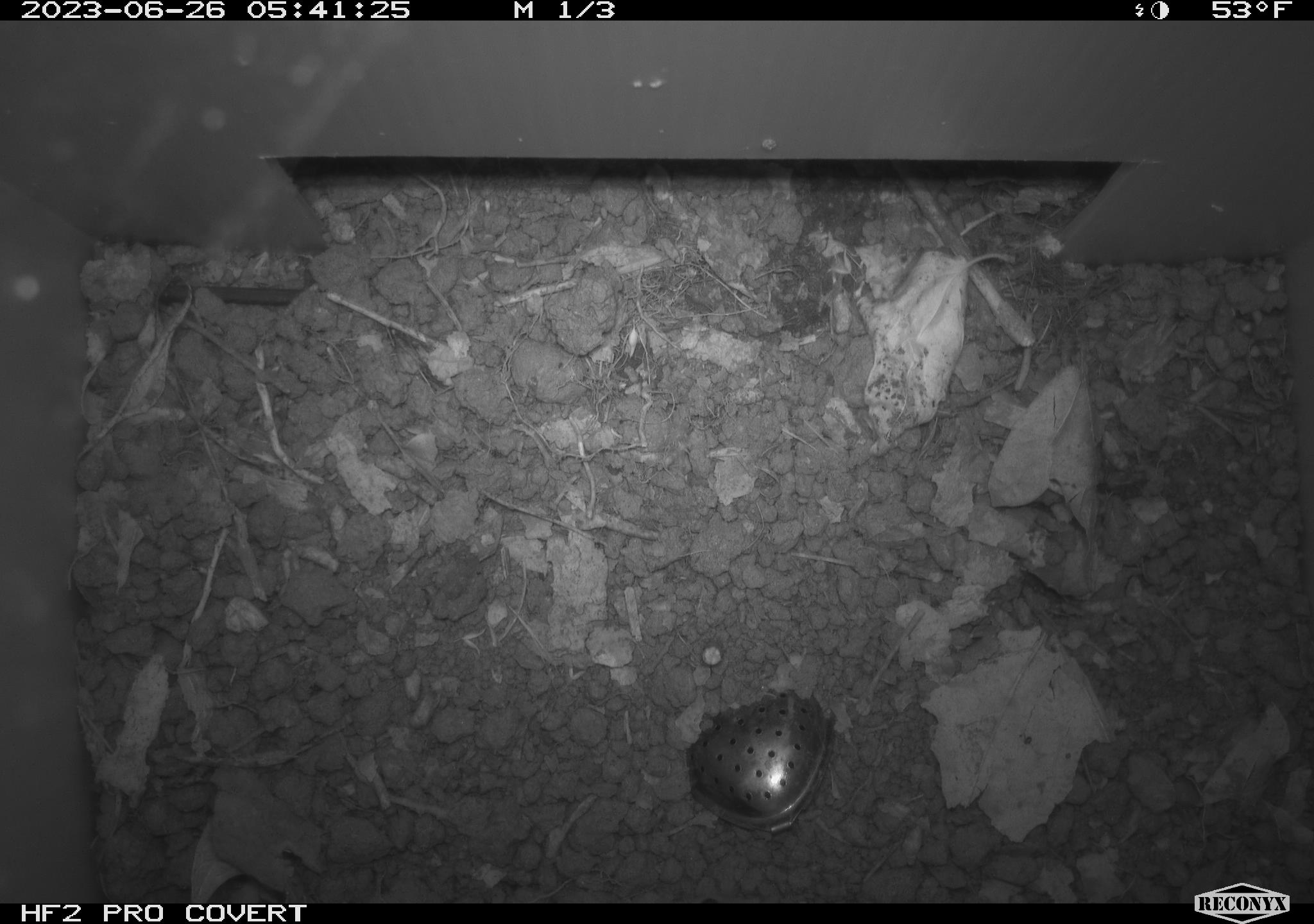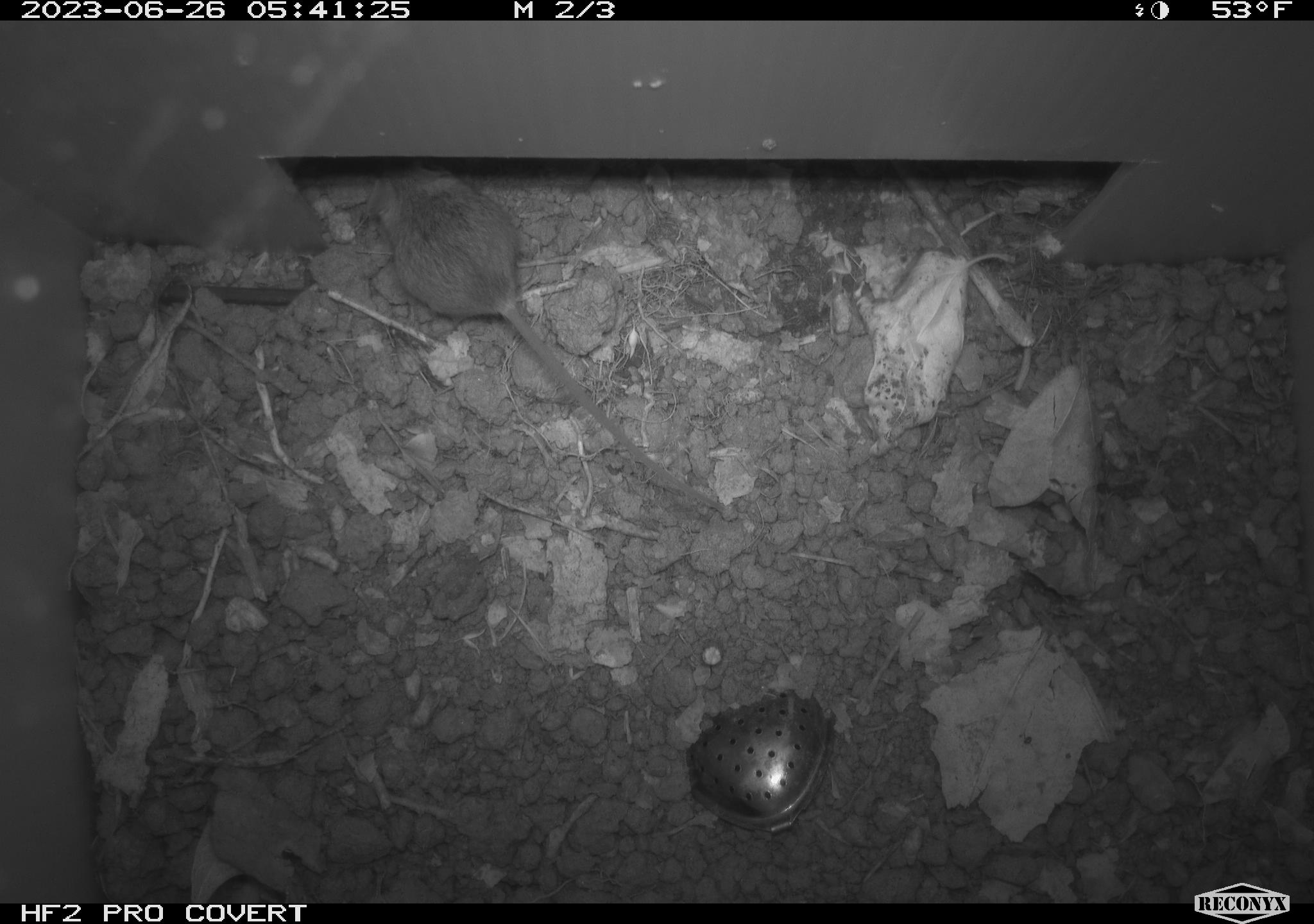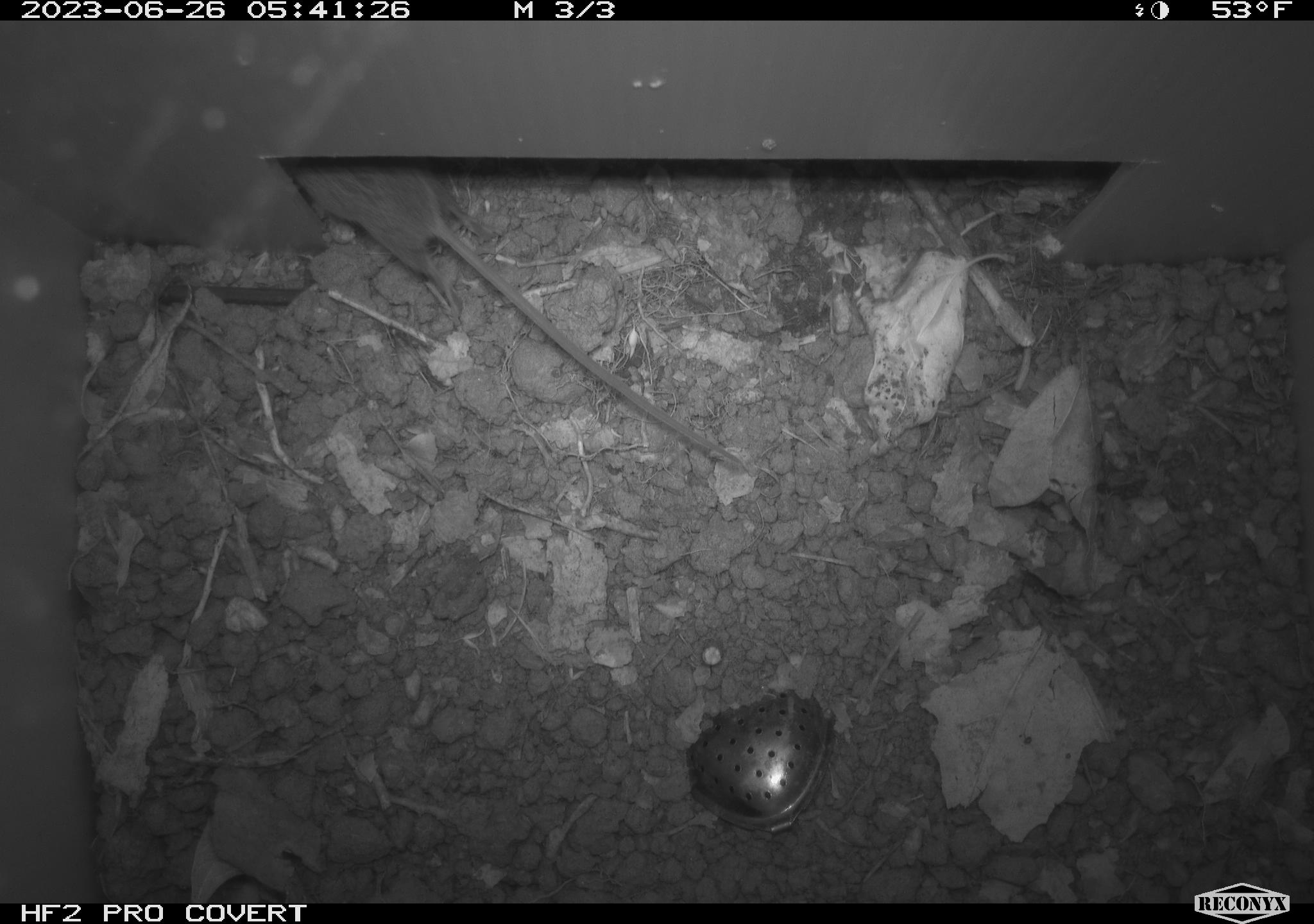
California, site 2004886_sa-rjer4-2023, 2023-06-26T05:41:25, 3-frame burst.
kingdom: Animalia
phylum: Chordata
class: Mammalia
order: Rodentia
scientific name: Rodentia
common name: mouse species